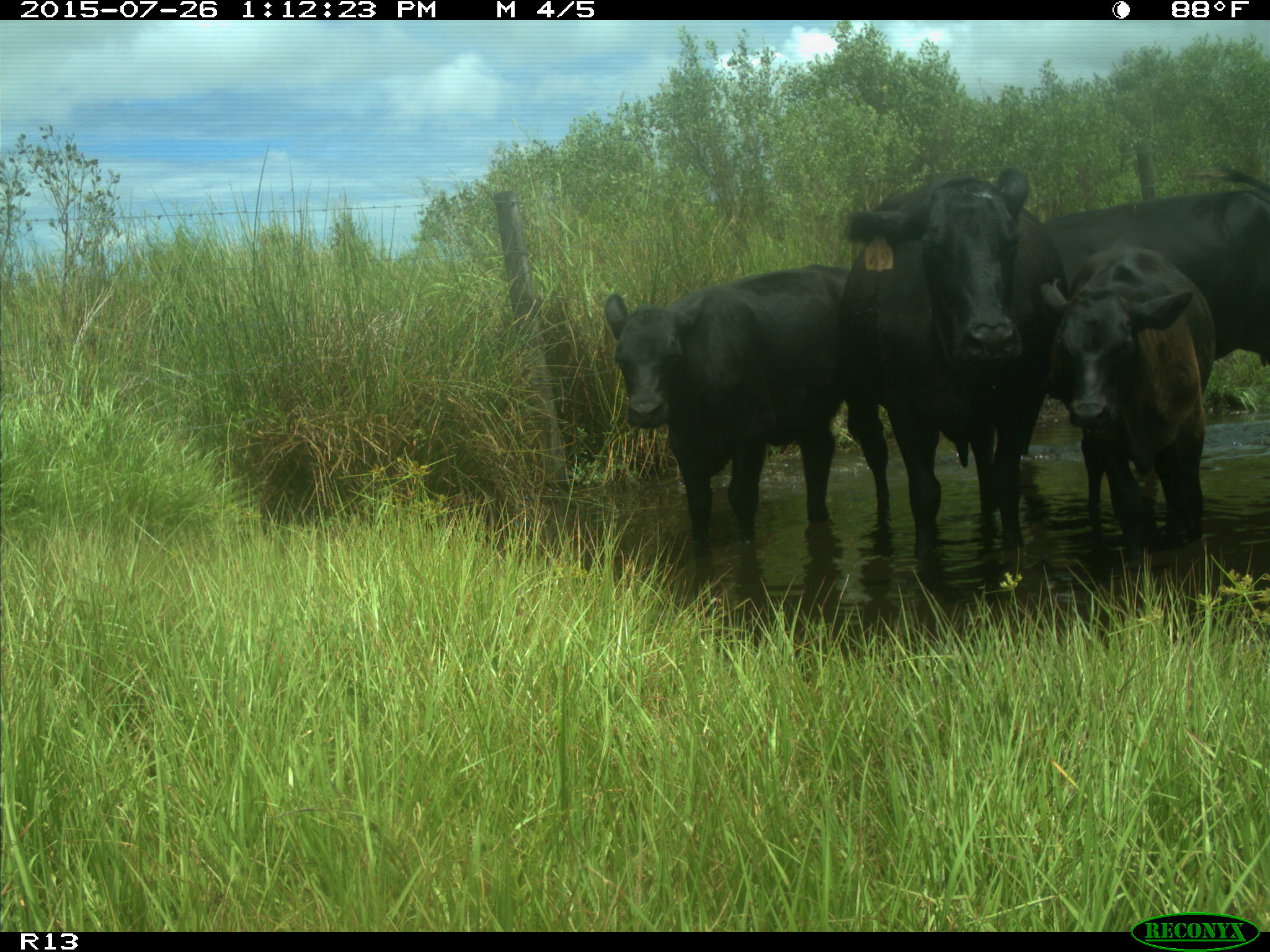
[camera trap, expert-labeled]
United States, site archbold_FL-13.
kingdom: Animalia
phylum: Chordata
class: Mammalia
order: Artiodactyla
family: Bovidae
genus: Bos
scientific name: Bos taurus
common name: domestic cow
Bos taurus (domestic cow).